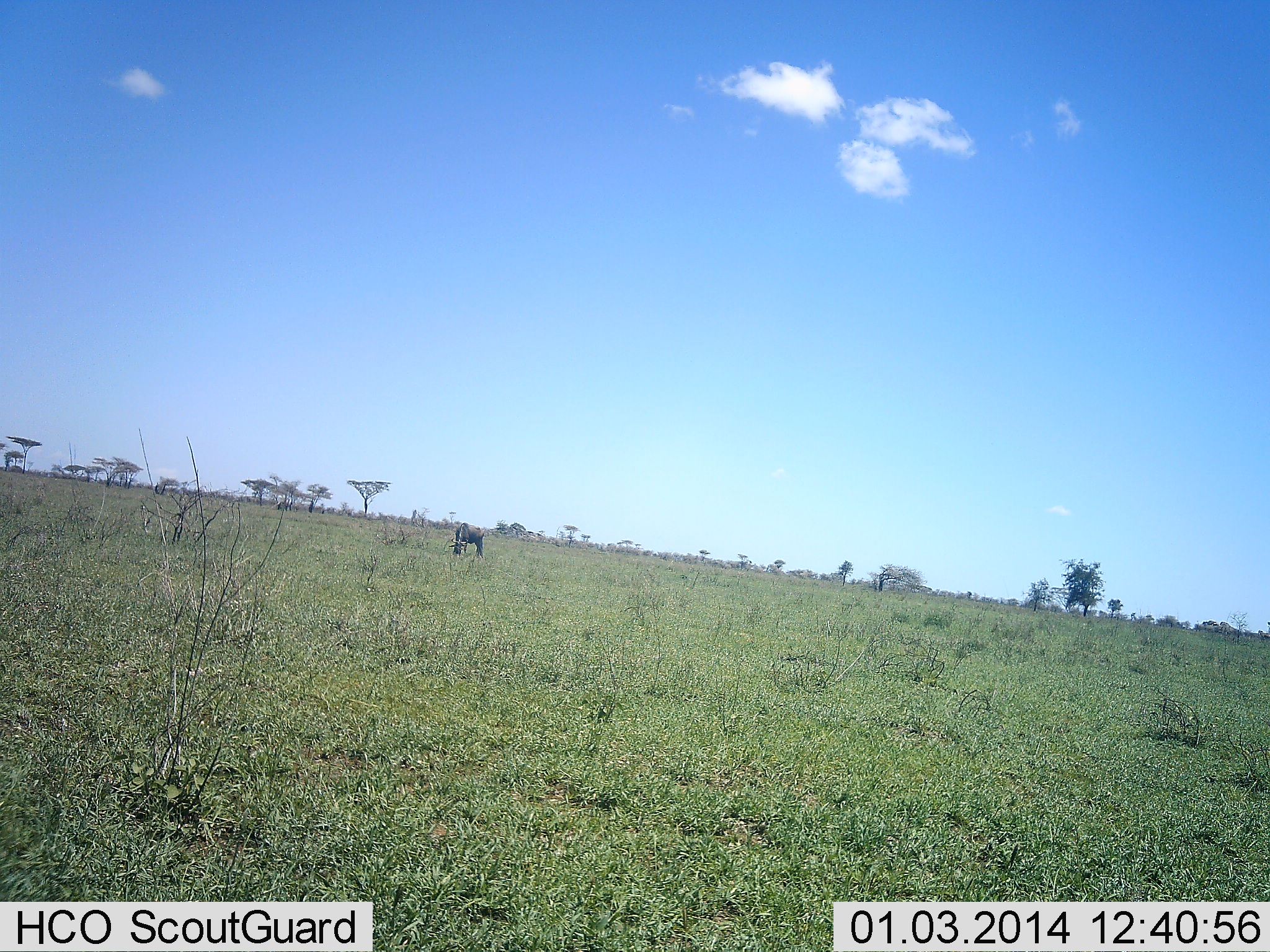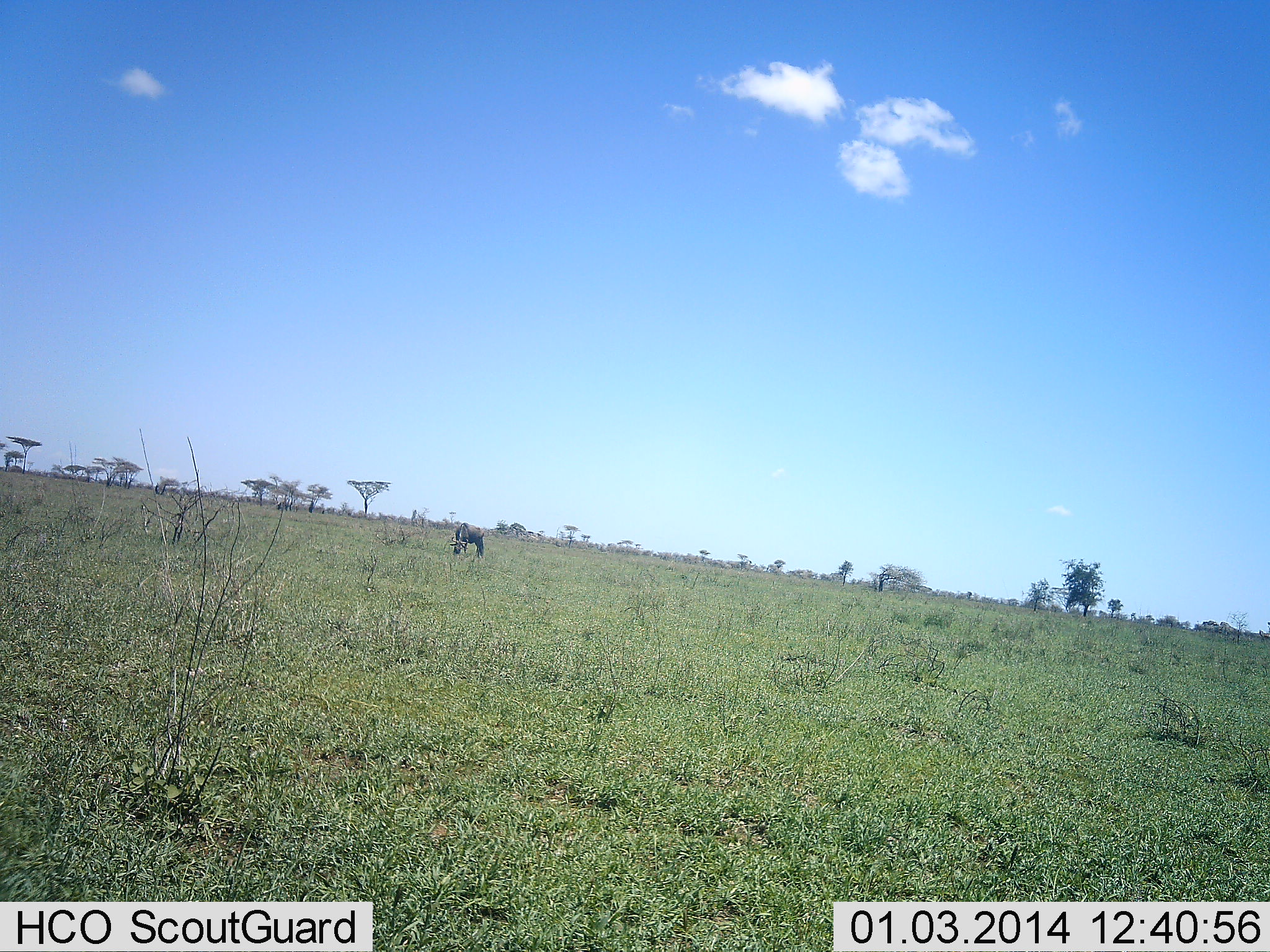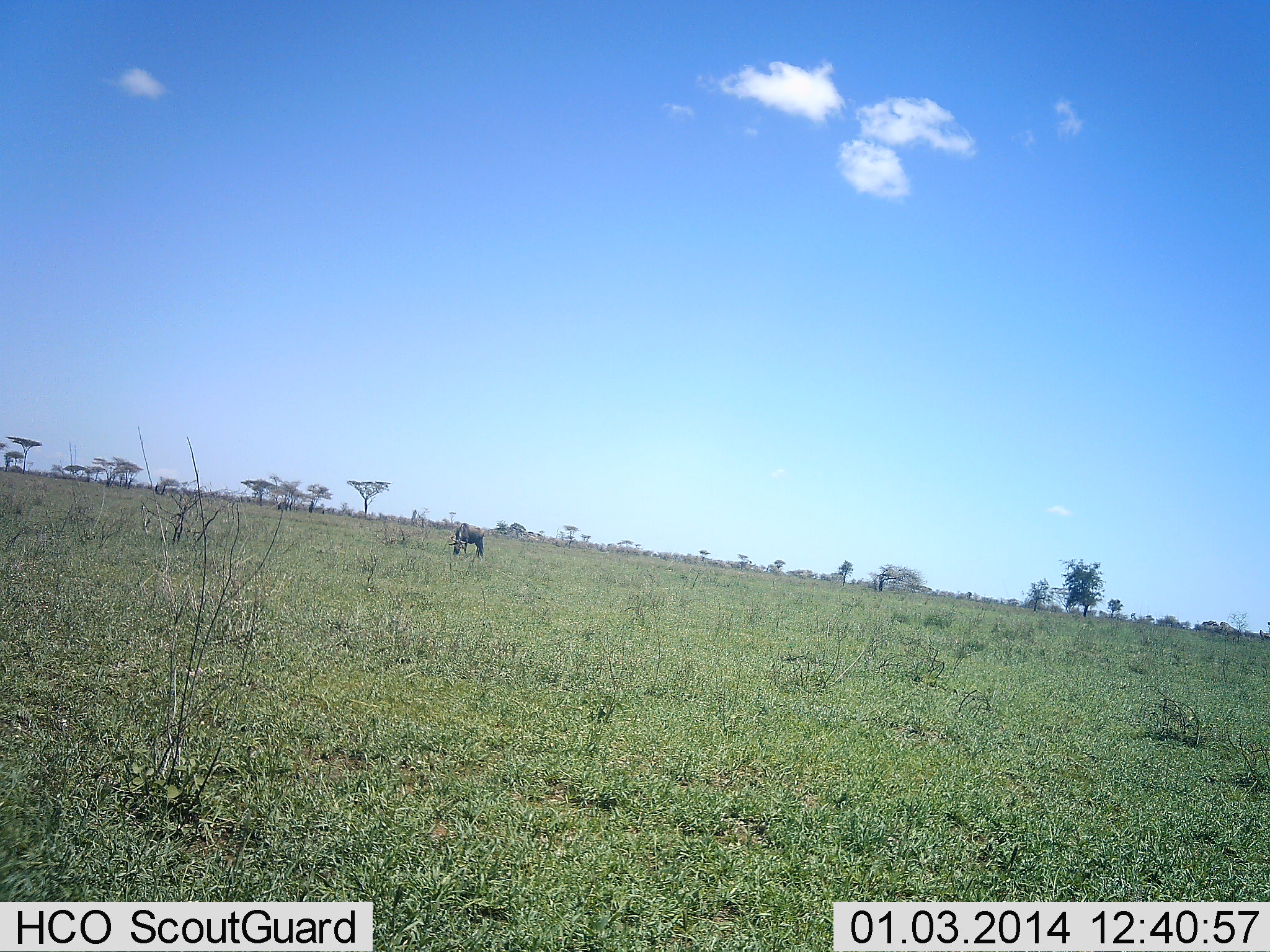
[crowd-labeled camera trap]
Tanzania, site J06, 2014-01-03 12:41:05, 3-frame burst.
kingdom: Animalia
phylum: Chordata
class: Mammalia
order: Artiodactyla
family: Bovidae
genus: Connochaetes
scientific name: Connochaetes taurinus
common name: blue wildebeest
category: wildebeest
Wildebeest (blue wildebeest) (Connochaetes taurinus), count 1. Behavior (volunteer vote fractions): standing 30%, resting 0%, moving 0%, interacting 0%. Young present (vote fraction): 0%. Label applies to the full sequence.